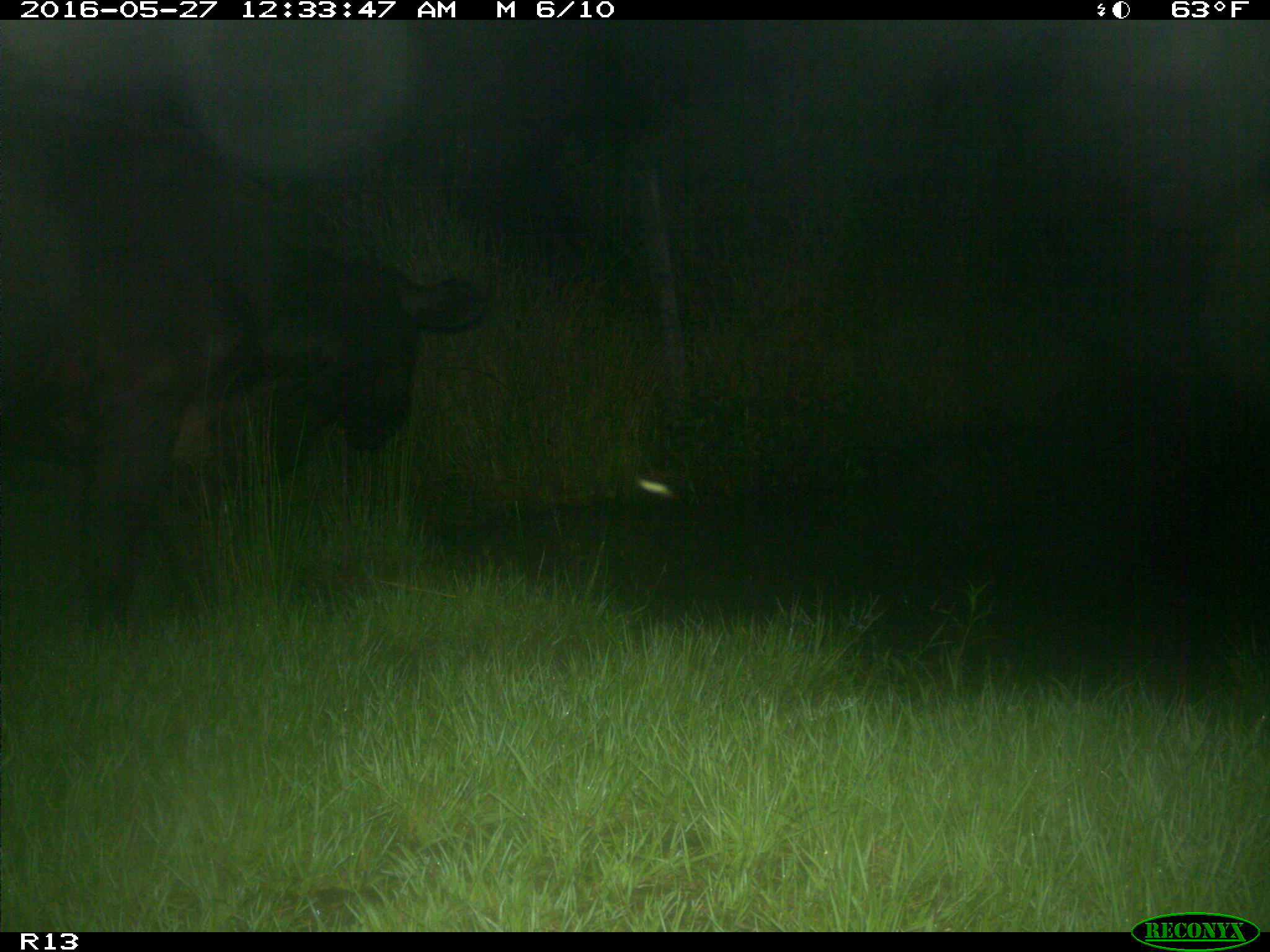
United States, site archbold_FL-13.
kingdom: Animalia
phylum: Chordata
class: Mammalia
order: Artiodactyla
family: Bovidae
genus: Bos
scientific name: Bos taurus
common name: domestic cow